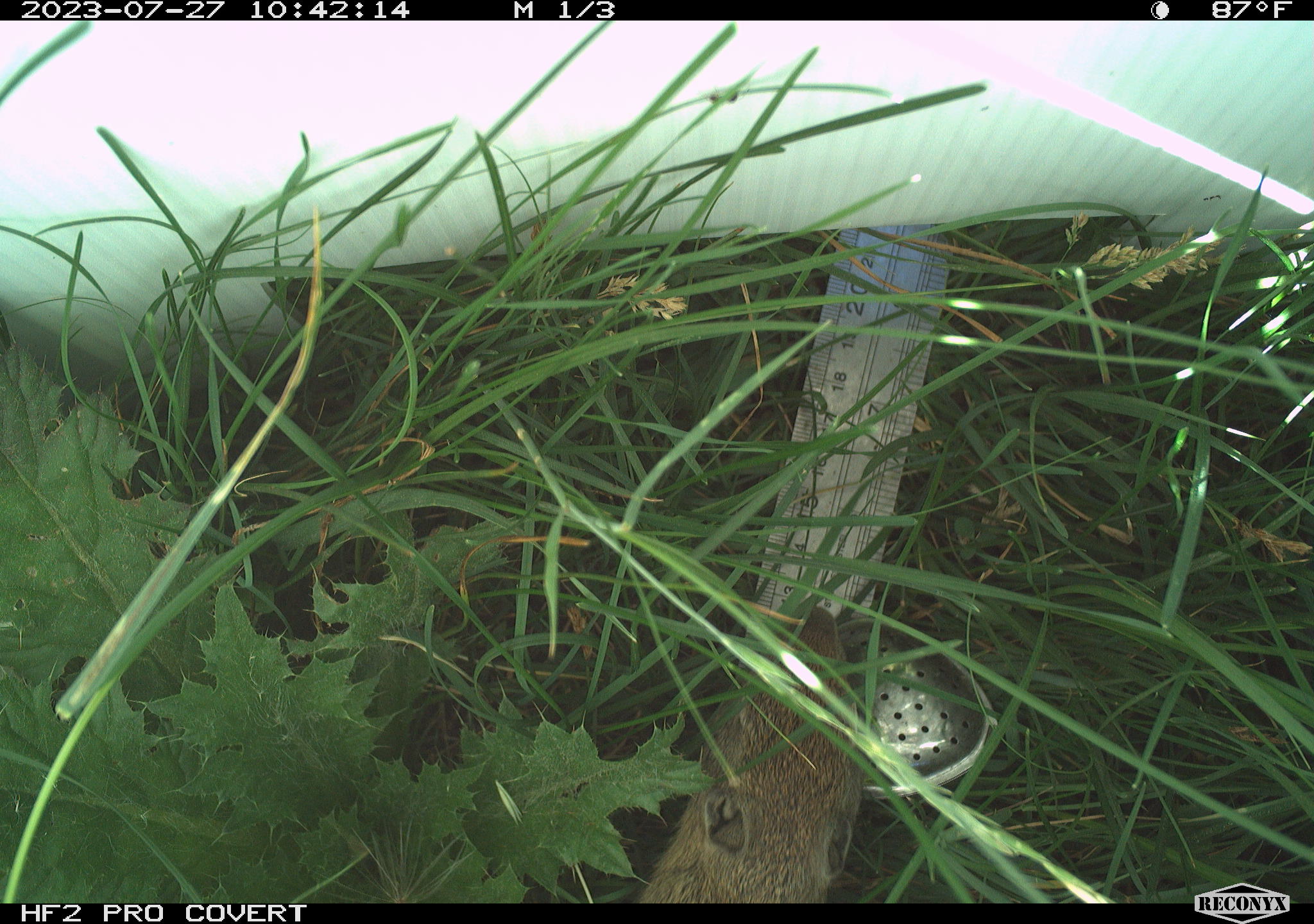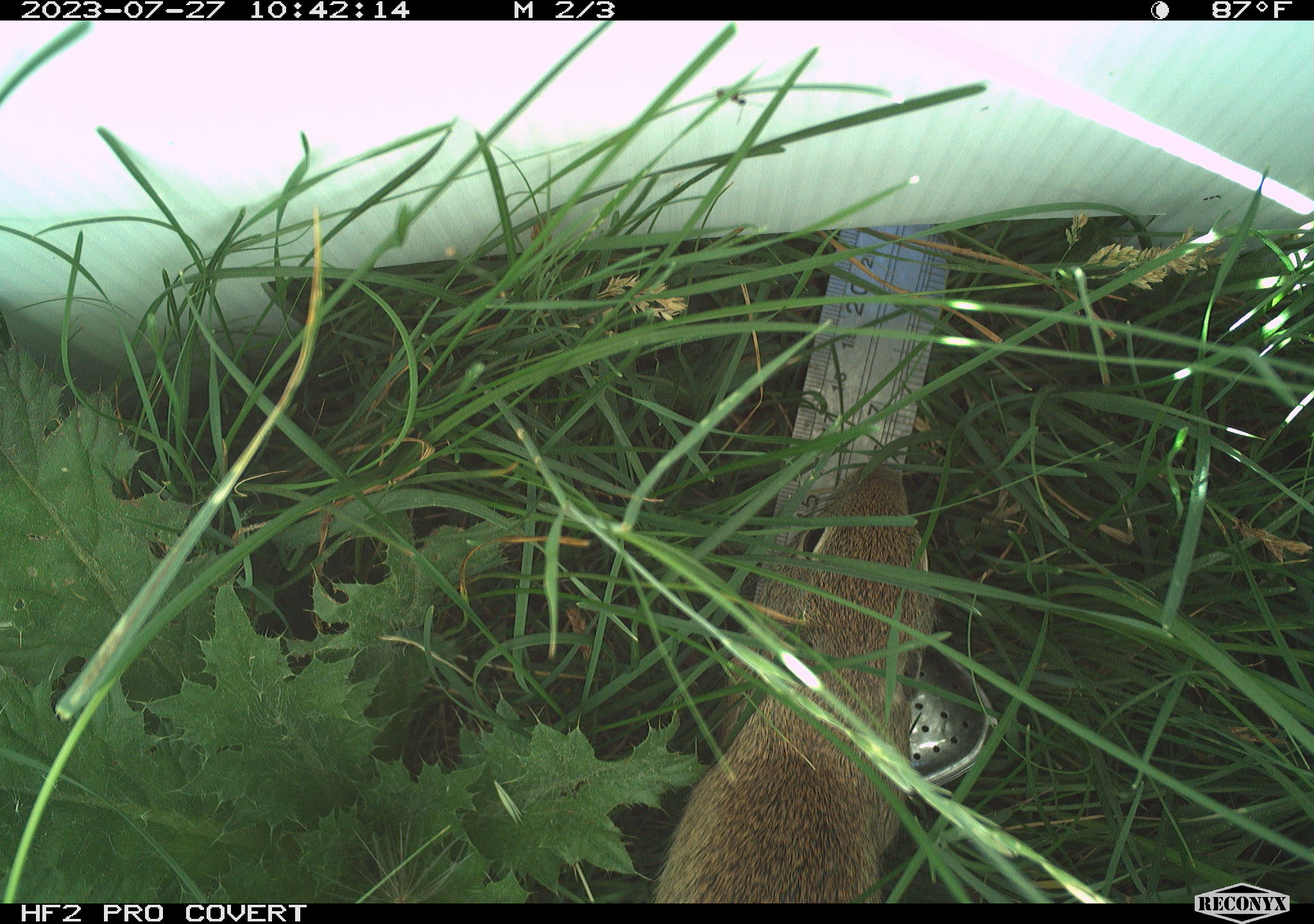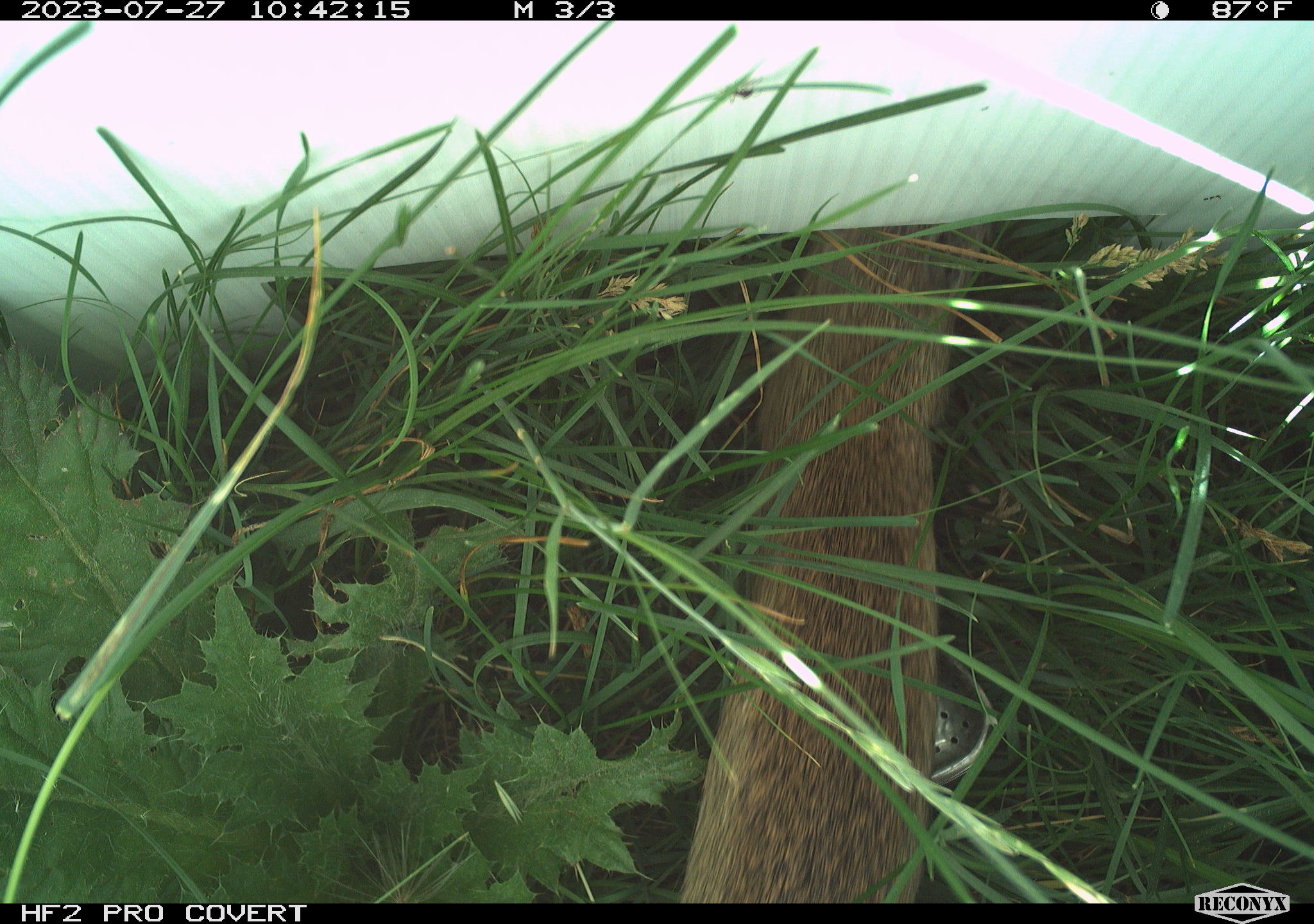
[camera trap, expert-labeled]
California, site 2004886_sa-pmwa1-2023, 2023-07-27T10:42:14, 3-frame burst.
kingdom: Animalia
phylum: Chordata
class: Mammalia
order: Rodentia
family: Sciuridae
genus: Urocitellus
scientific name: Urocitellus beldingi beldingi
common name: belding's ground squirrel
Belding's ground squirrel (Urocitellus beldingi beldingi).